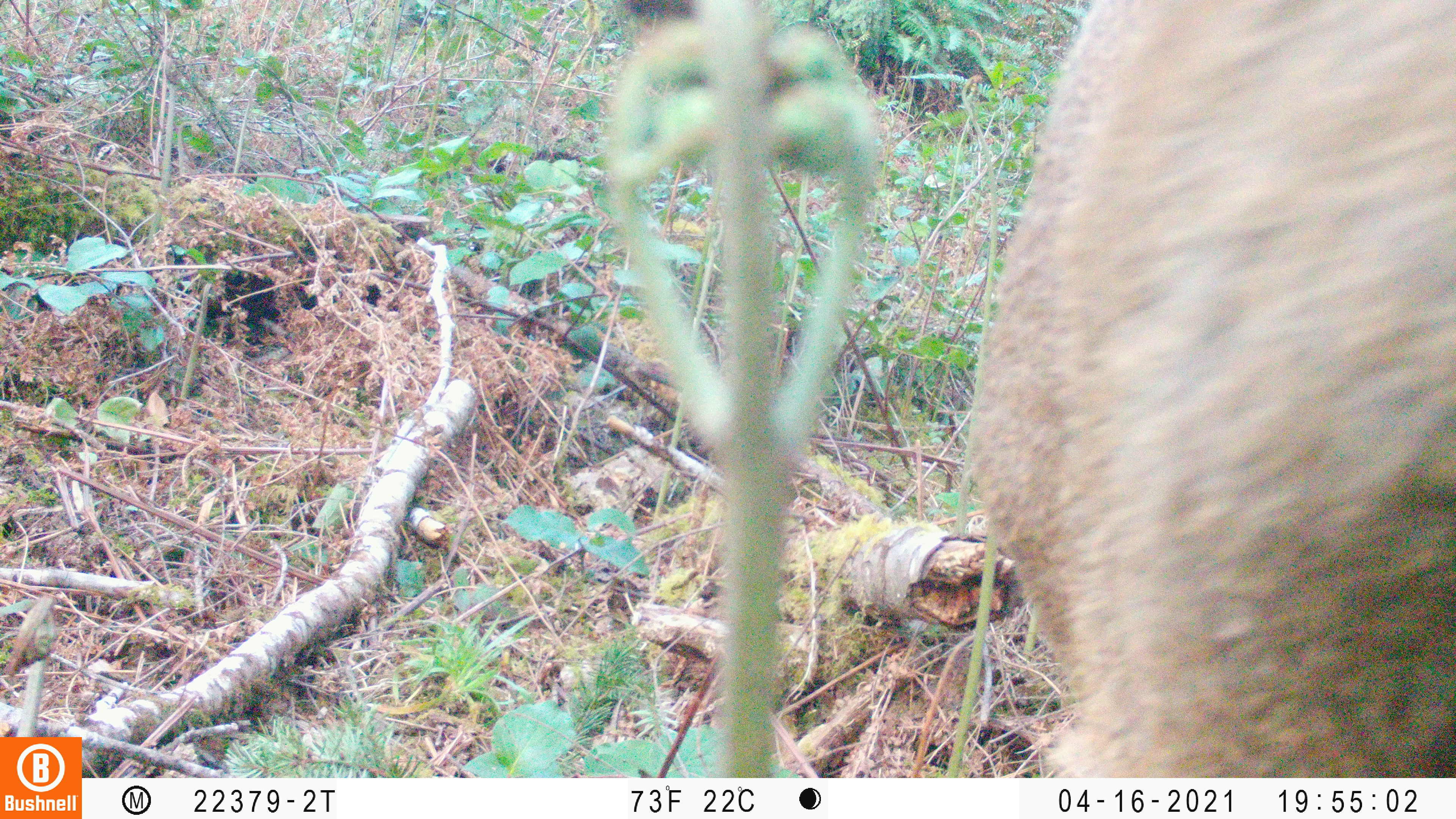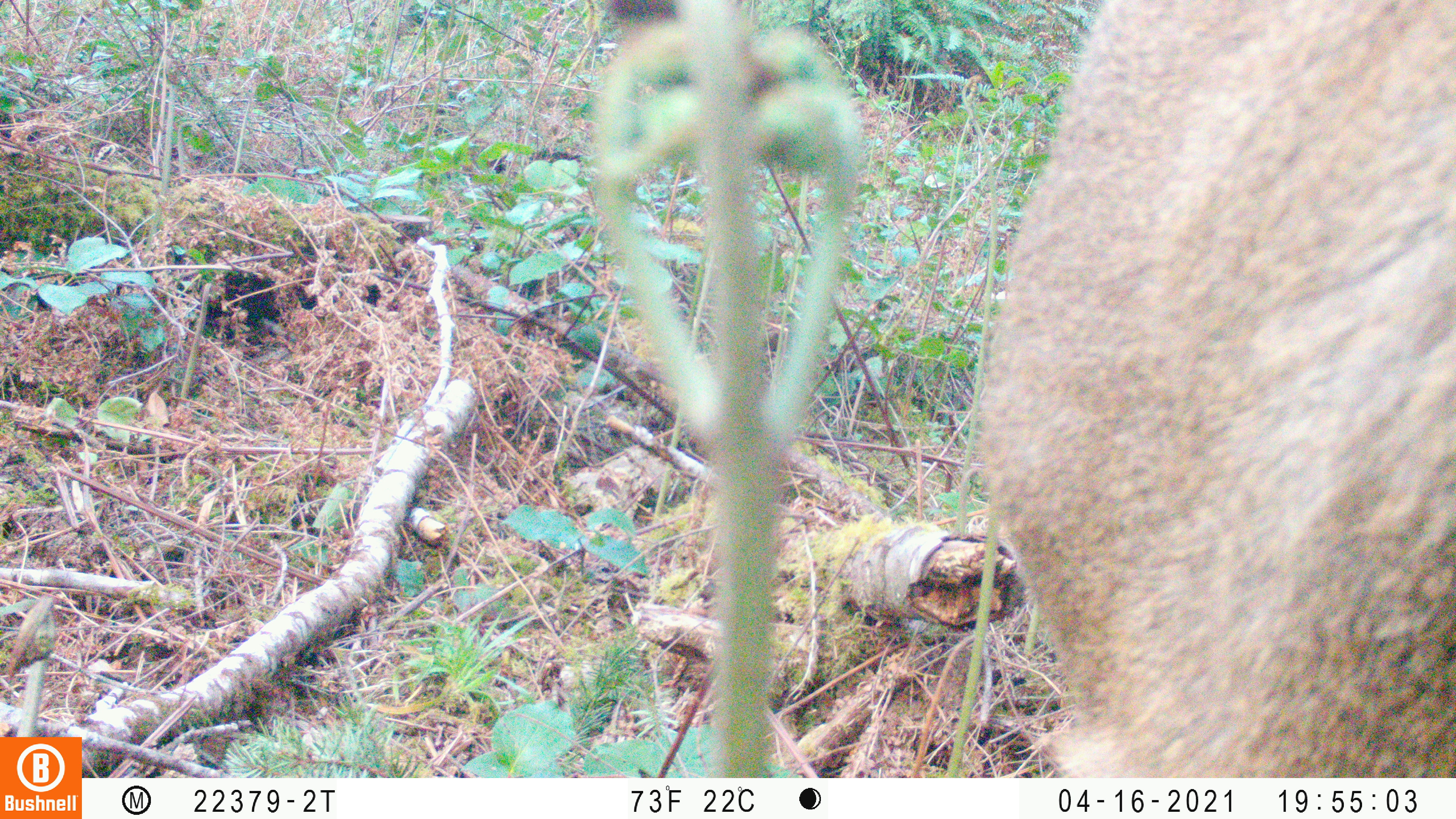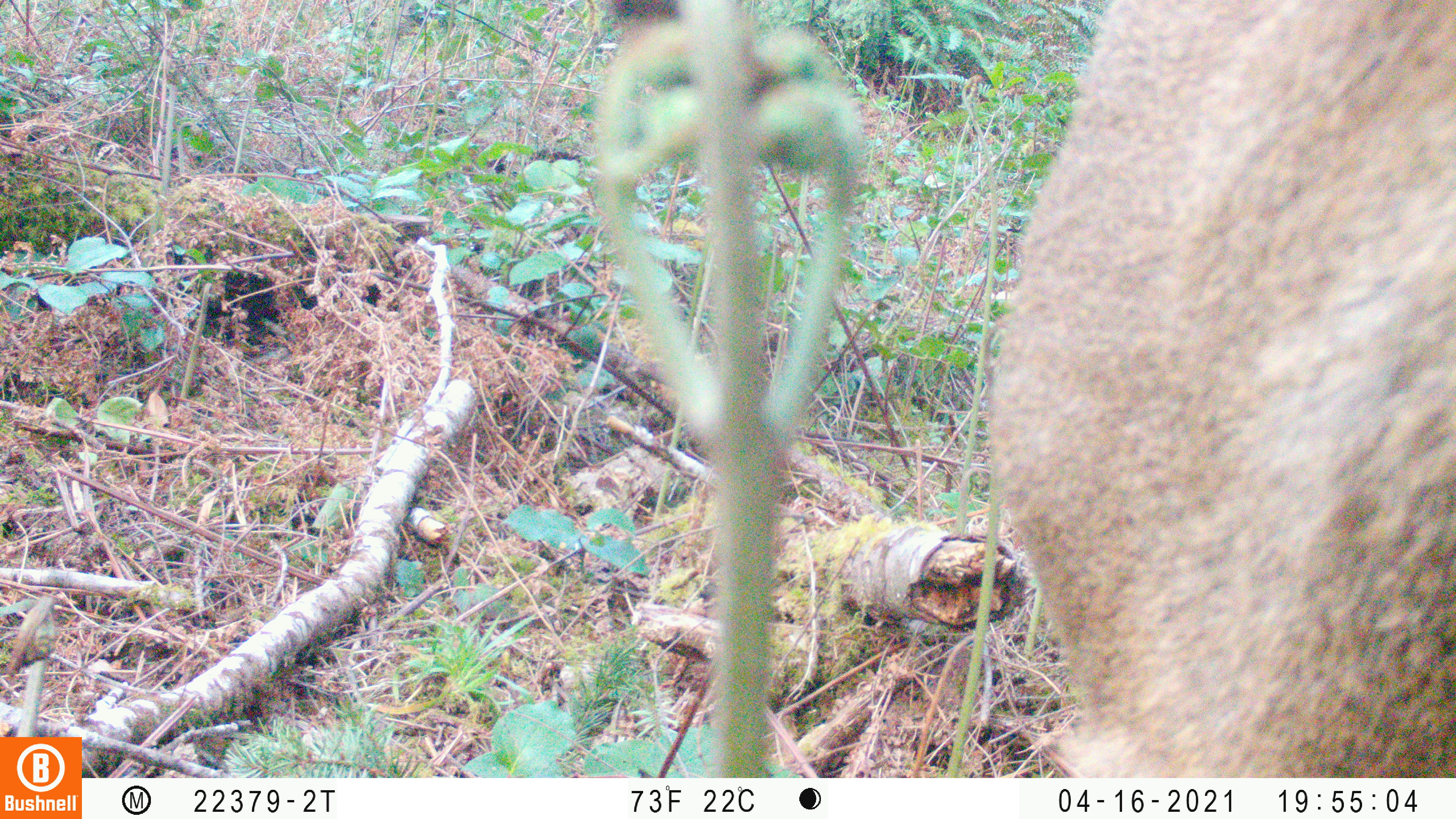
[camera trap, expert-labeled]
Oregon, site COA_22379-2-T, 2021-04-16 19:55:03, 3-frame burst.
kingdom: Animalia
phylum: Chordata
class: Mammalia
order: Artiodactyla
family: Cervidae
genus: Odocoileus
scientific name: Odocoileus hemionus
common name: black-tailed deer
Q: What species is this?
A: Black-tailed deer (Odocoileus hemionus).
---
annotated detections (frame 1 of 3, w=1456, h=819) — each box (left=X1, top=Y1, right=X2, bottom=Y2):
black-tailed deer: (left=941, top=1, right=1455, bottom=776)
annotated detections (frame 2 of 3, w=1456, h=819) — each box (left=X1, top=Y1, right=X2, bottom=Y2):
black-tailed deer: (left=963, top=0, right=1455, bottom=777)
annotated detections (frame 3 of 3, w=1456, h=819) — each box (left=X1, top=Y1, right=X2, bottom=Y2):
black-tailed deer: (left=970, top=1, right=1455, bottom=776)